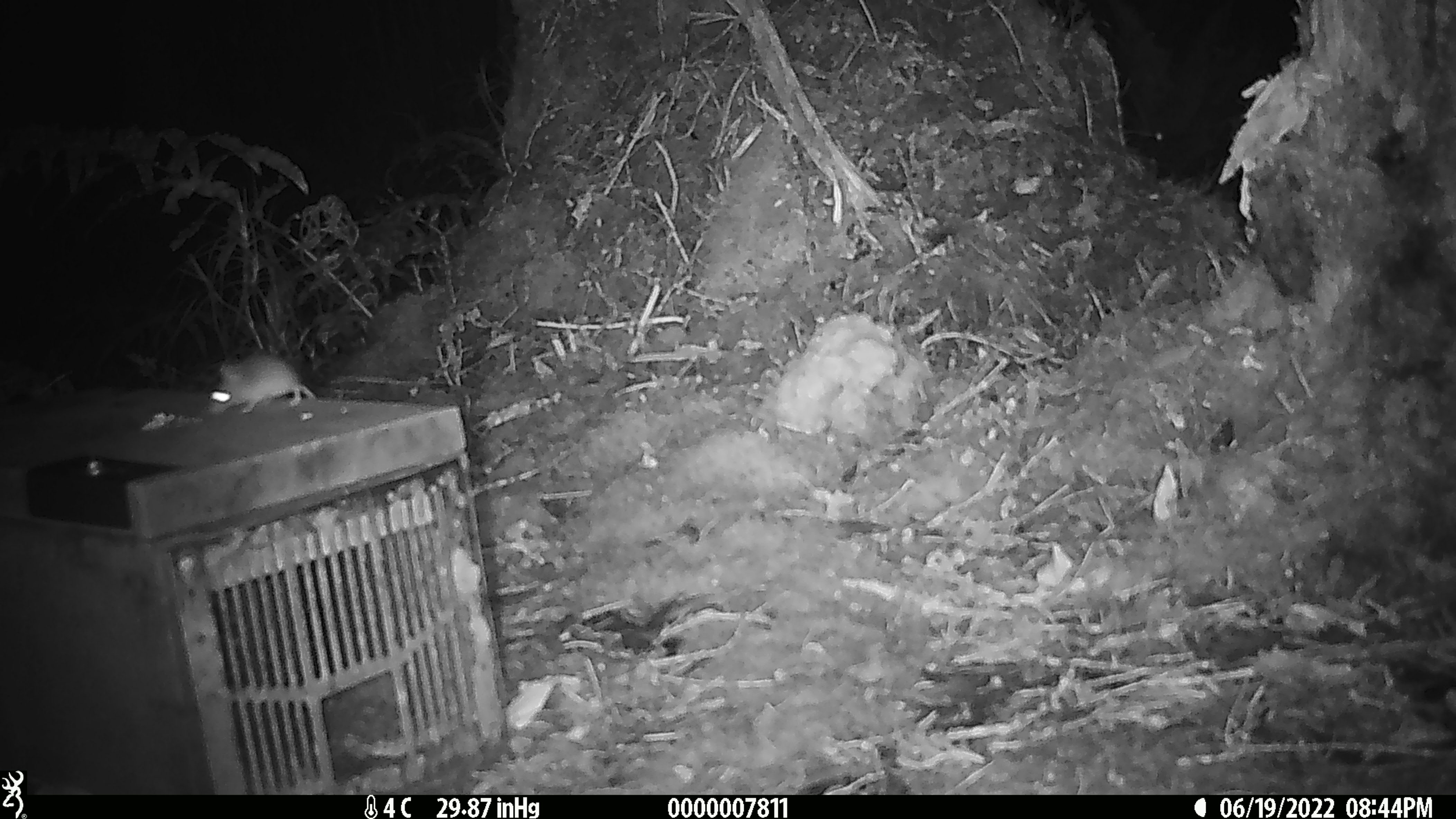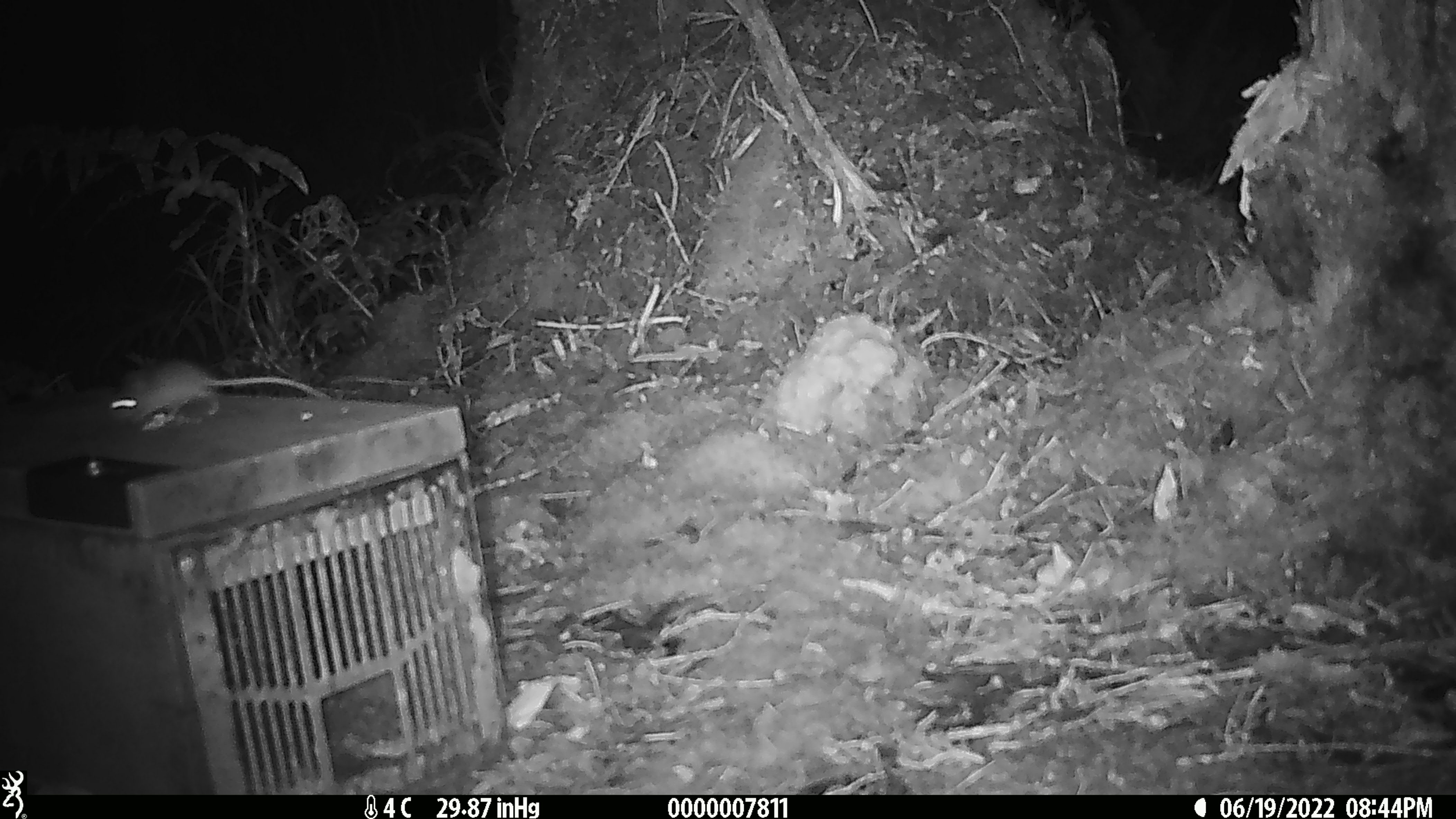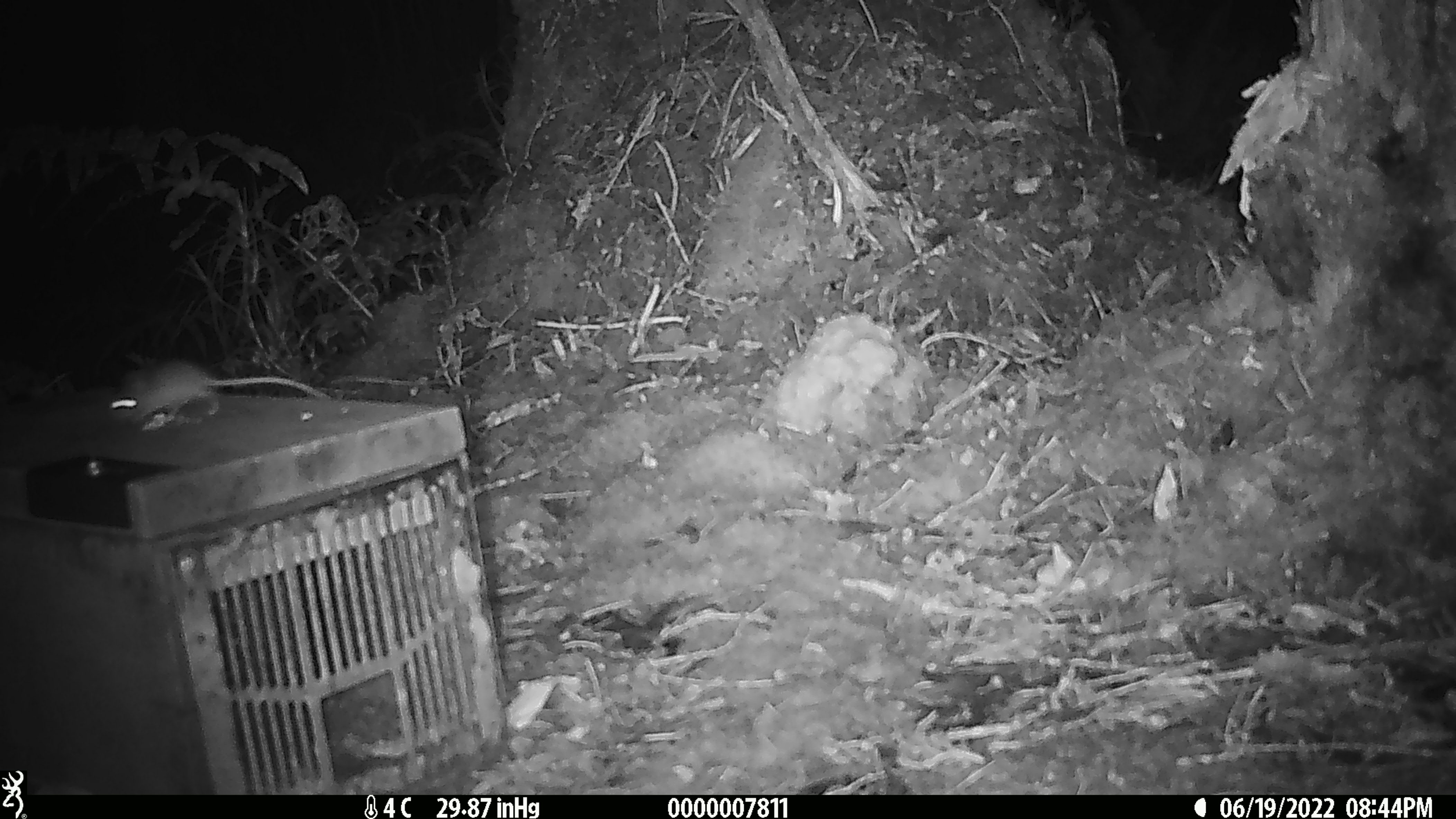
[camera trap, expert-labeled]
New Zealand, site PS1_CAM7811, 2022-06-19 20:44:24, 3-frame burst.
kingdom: Animalia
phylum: Chordata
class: Mammalia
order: Rodentia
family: Muridae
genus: Mus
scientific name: Mus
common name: mouse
Mouse (Mus).